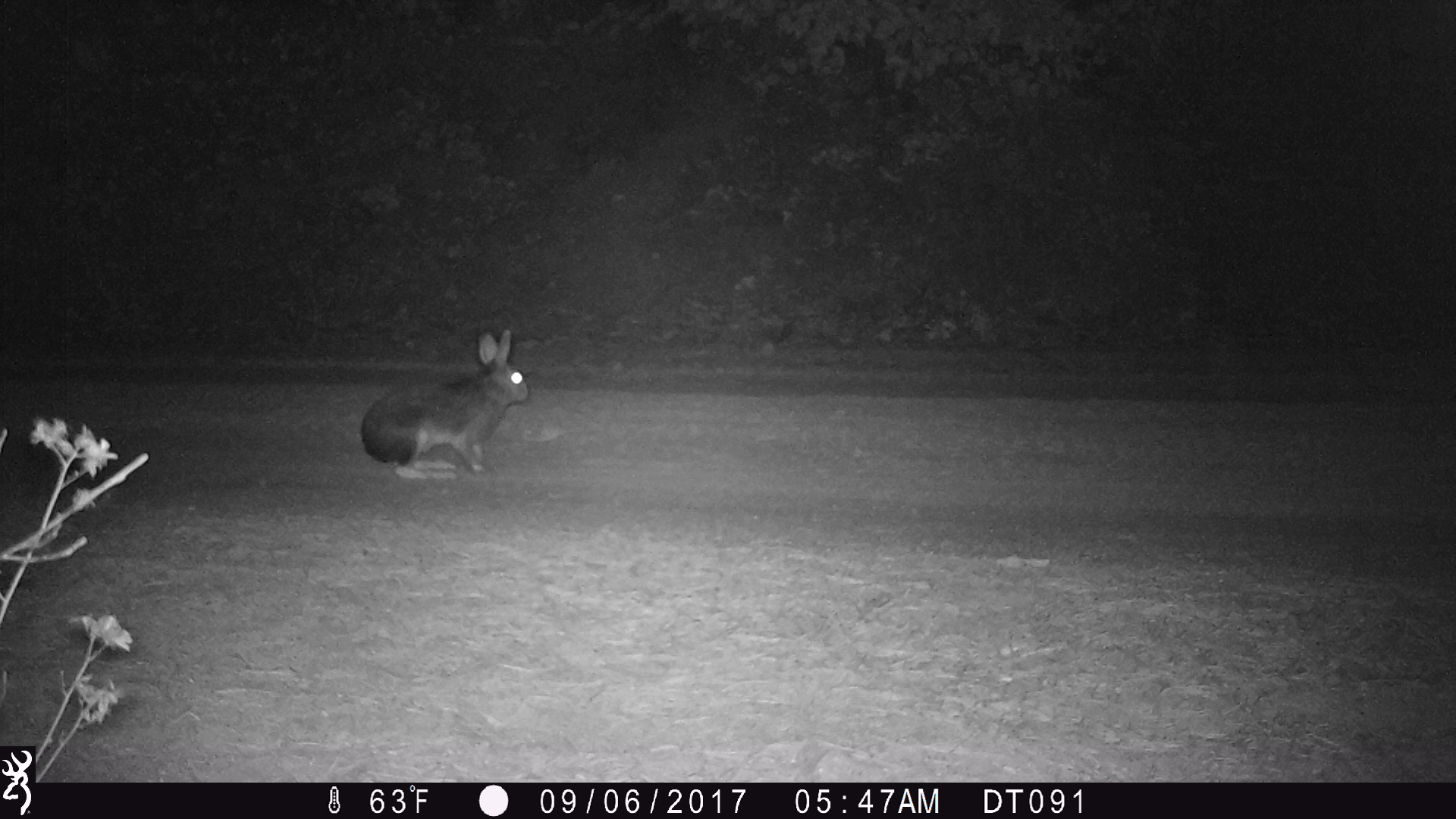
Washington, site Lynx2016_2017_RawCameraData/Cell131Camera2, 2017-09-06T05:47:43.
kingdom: Animalia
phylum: Chordata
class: Mammalia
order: Lagomorpha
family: Leporidae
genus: Lepus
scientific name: Lepus americanus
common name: snowshoe hare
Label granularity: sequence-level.